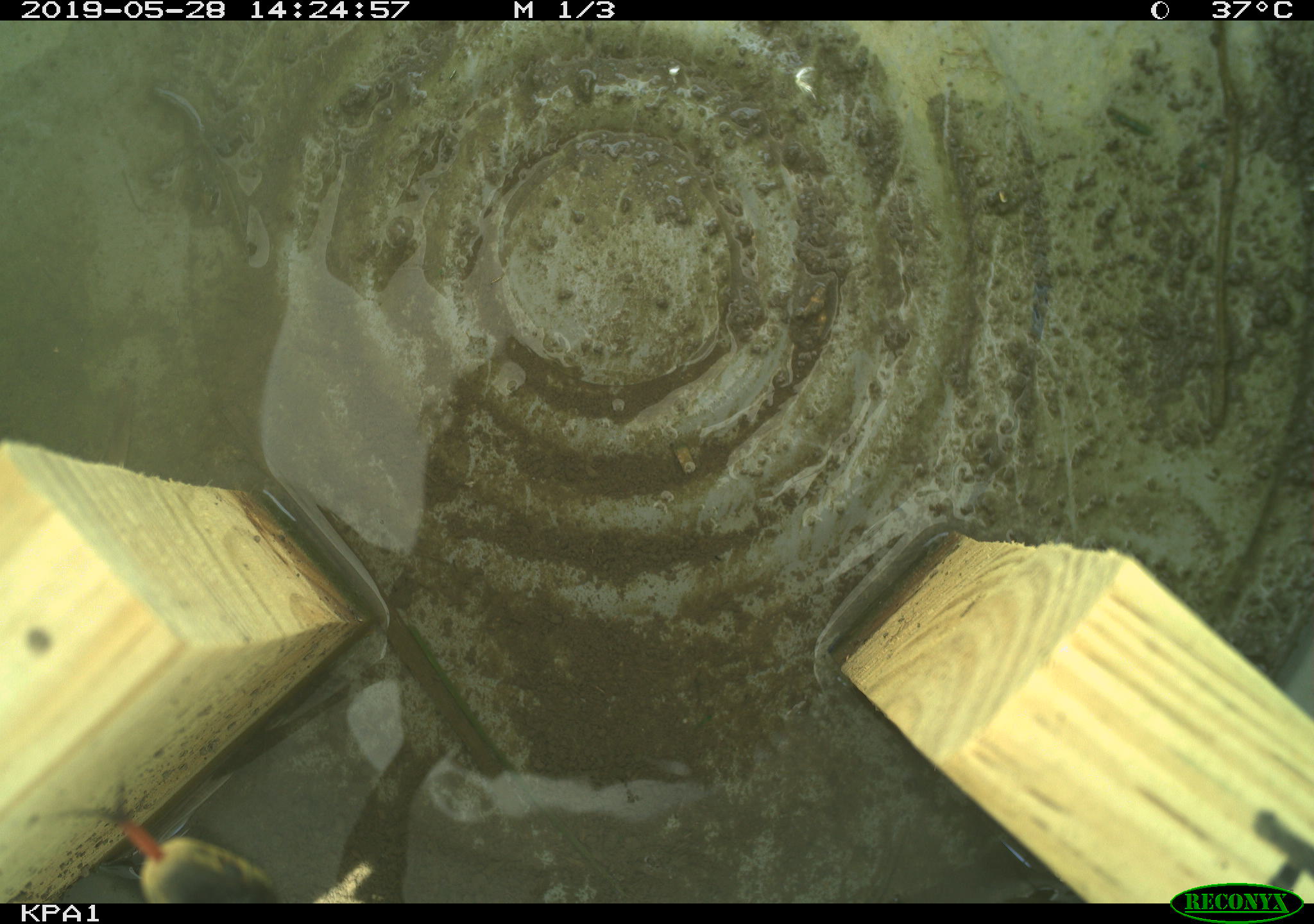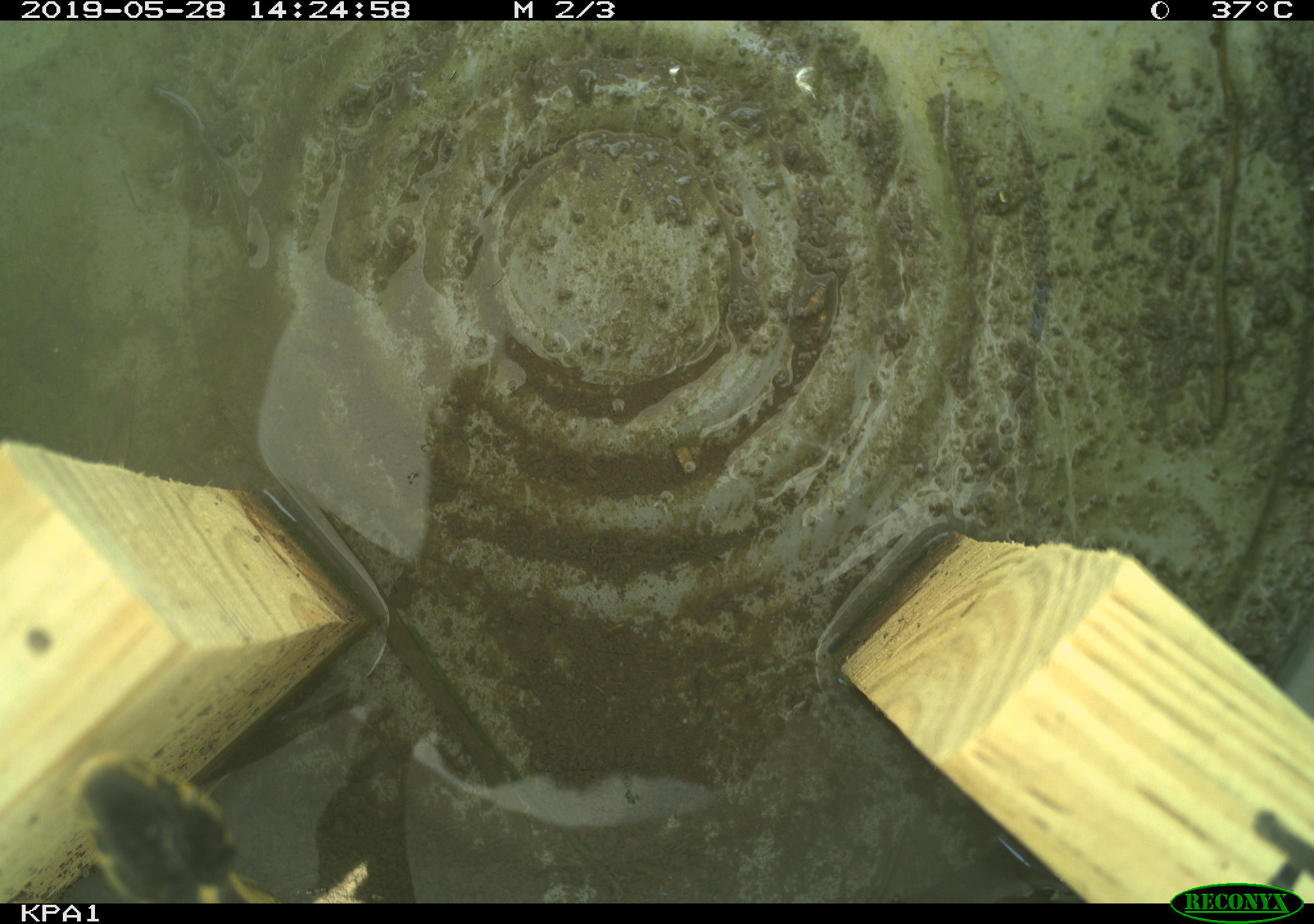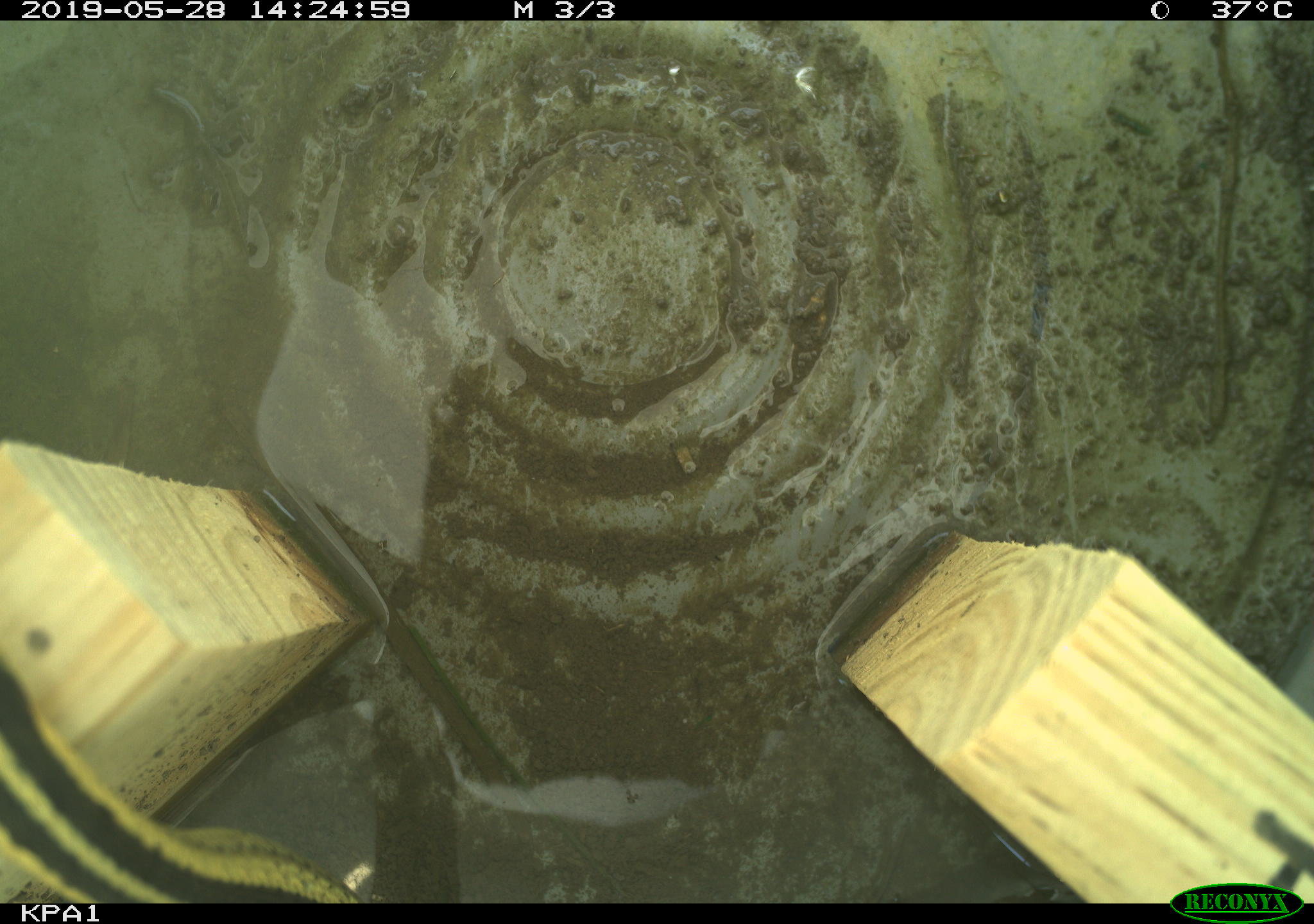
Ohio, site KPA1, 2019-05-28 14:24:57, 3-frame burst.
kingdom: Animalia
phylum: Chordata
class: Reptilia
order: Squamata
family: Colubridae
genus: Thamnophis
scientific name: Thamnophis sirtalis sirtalis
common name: eastern gartersnake